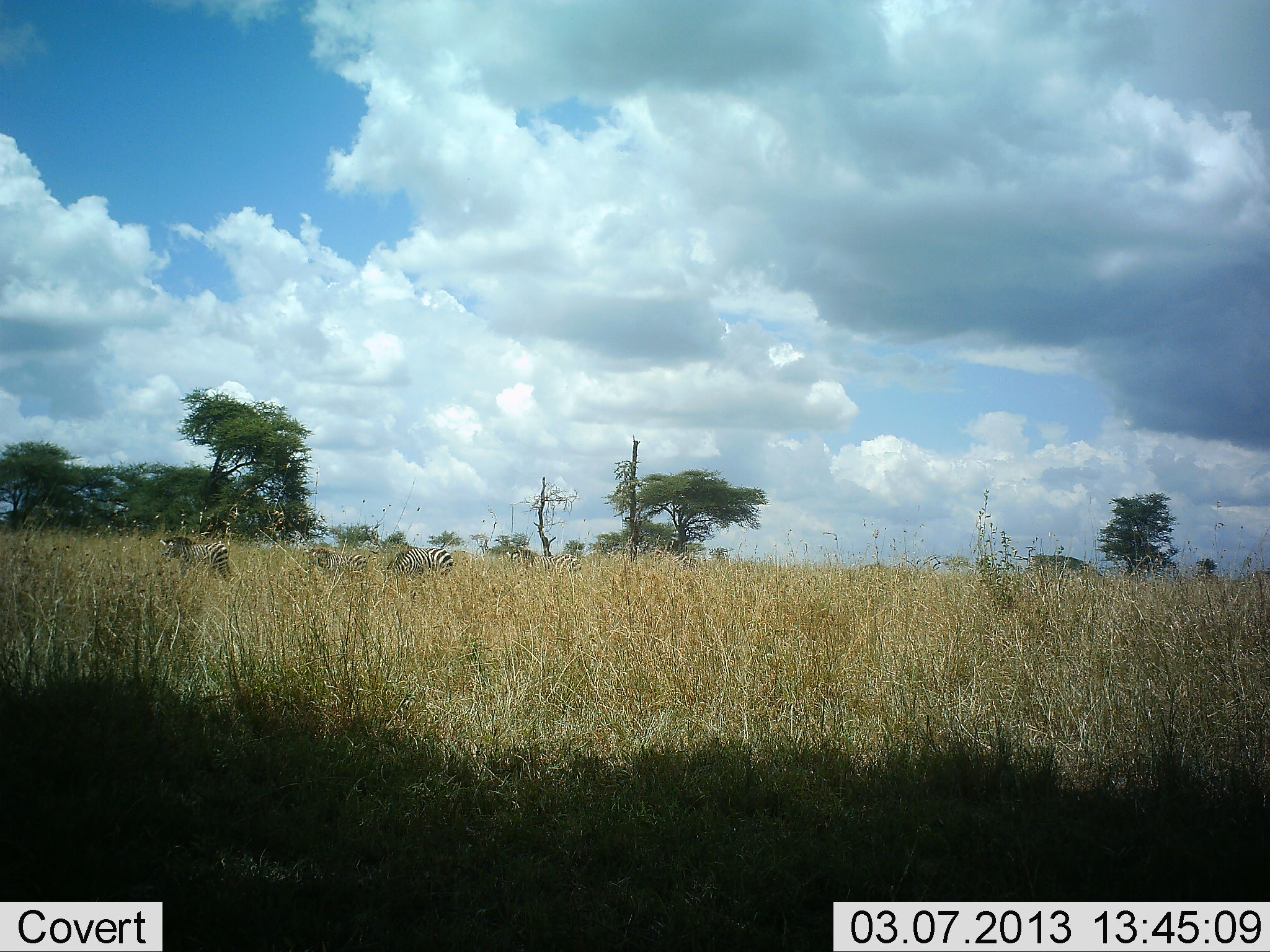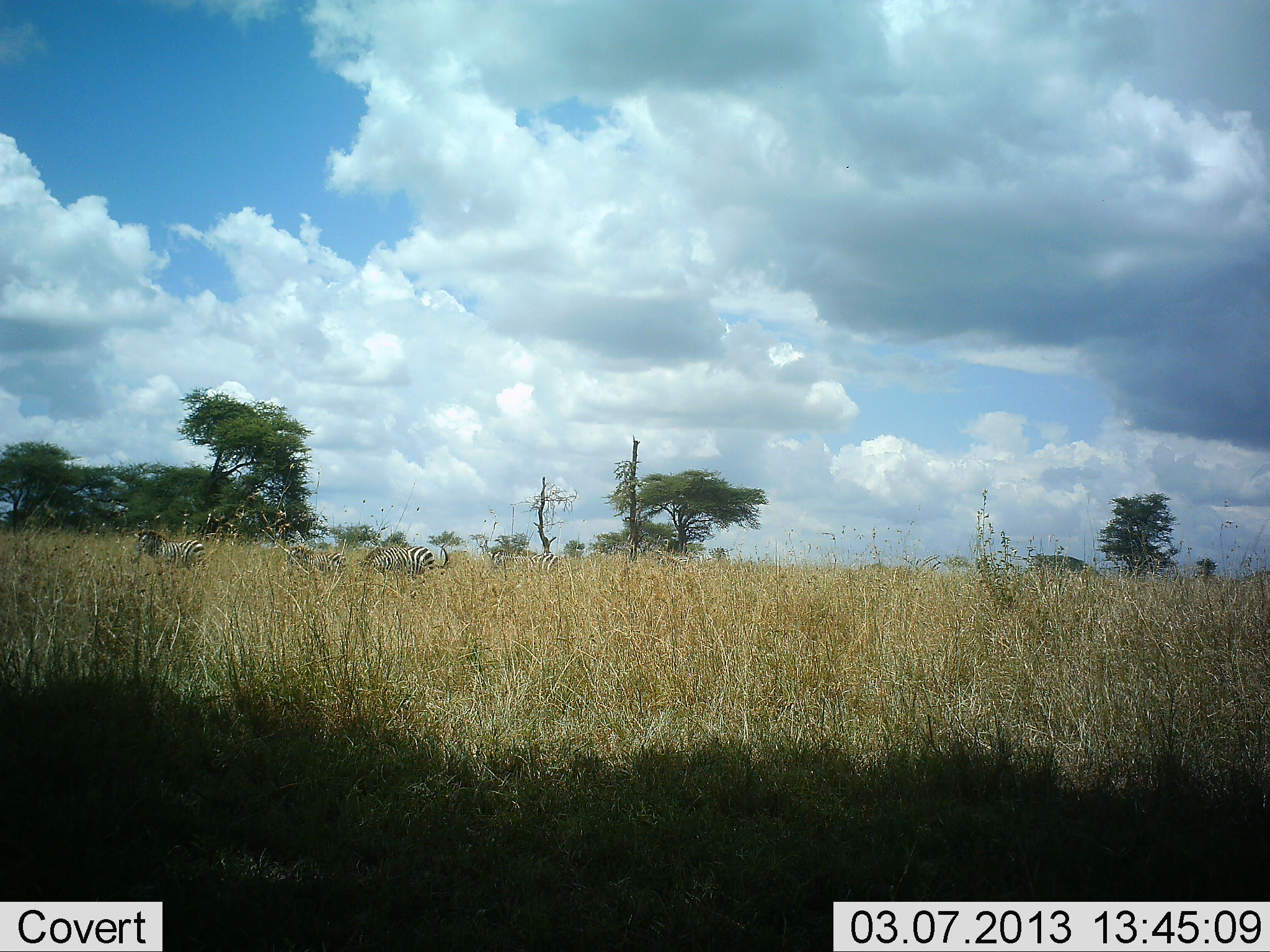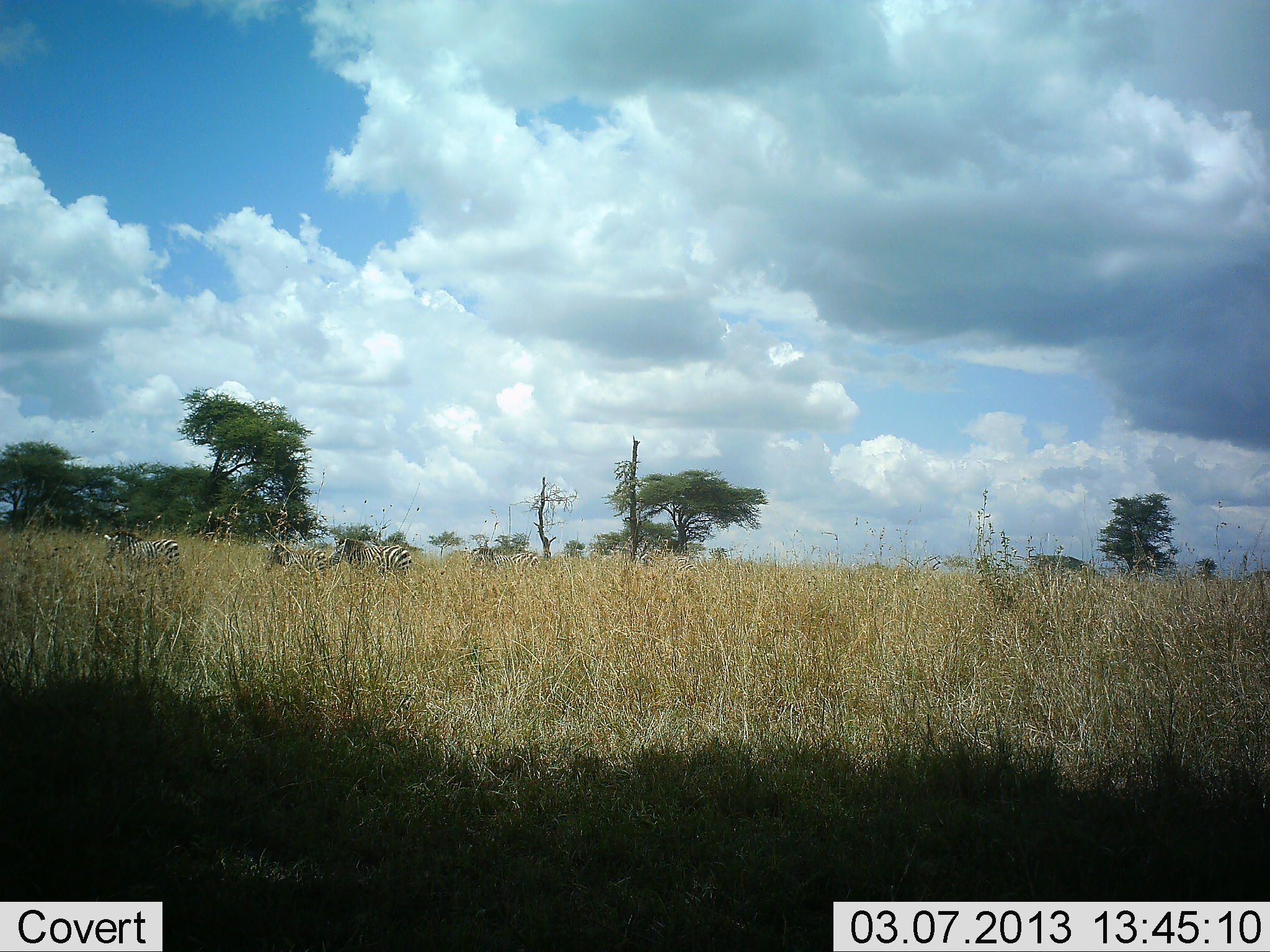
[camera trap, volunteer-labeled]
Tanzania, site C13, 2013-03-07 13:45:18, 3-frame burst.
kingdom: Animalia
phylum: Chordata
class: Mammalia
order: Perissodactyla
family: Equidae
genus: Equus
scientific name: Equus quagga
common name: plains zebra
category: zebra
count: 5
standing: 6%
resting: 6%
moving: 100%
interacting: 0%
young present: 6%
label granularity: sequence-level